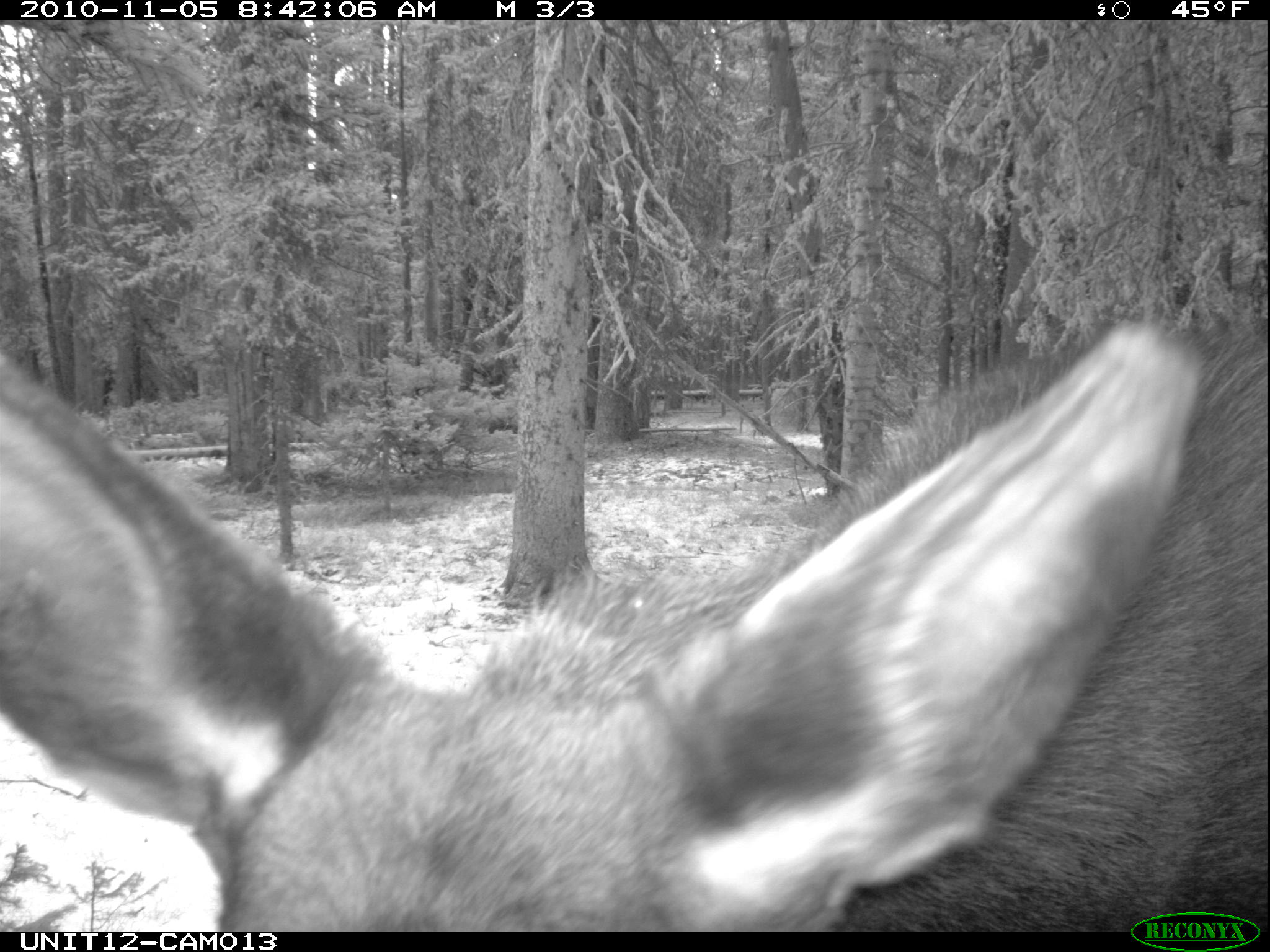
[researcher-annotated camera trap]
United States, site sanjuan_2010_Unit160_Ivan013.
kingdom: Animalia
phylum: Chordata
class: Mammalia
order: Artiodactyla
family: Cervidae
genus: Alces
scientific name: Alces alces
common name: moose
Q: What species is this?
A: Alces alces (moose).